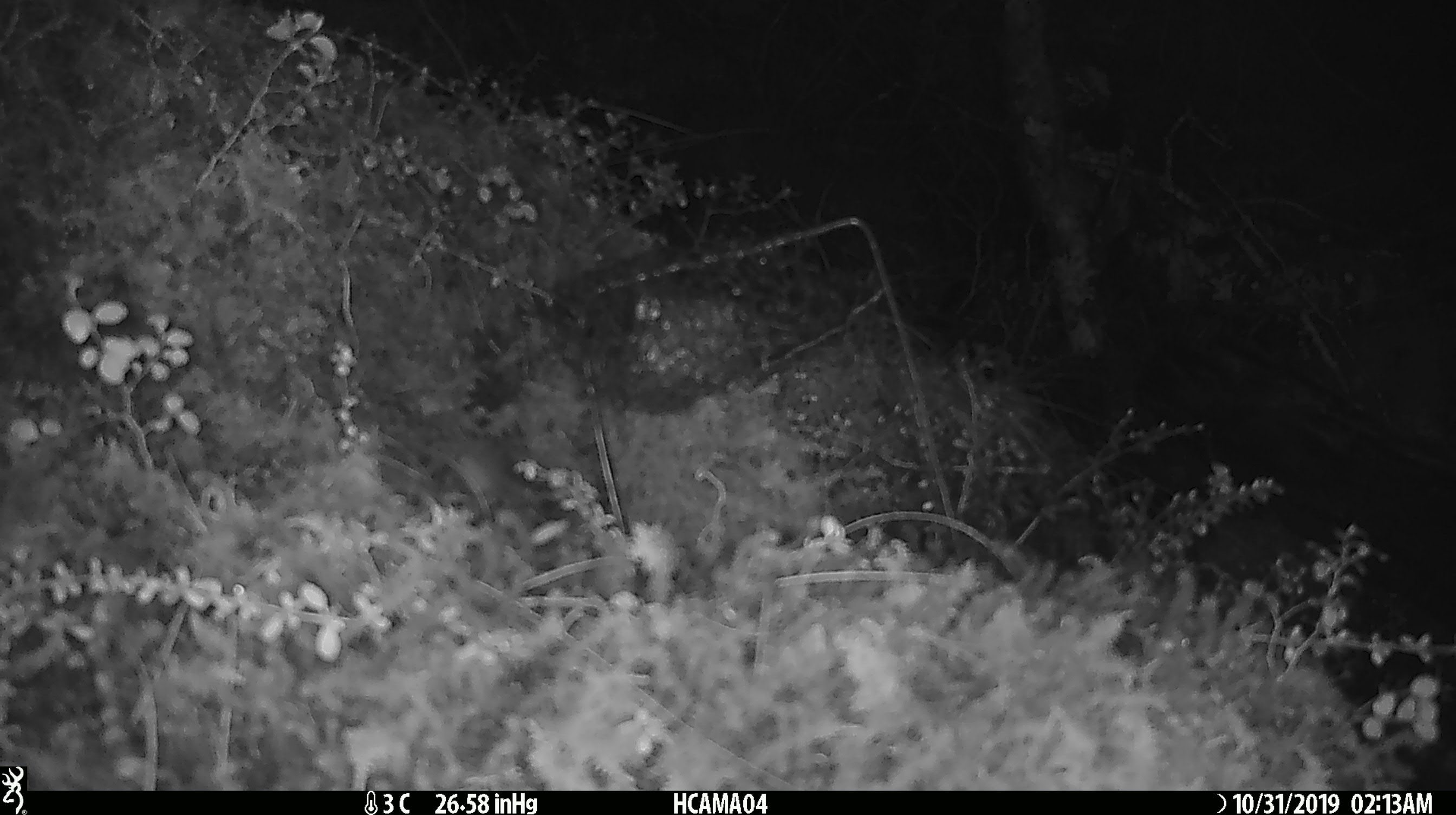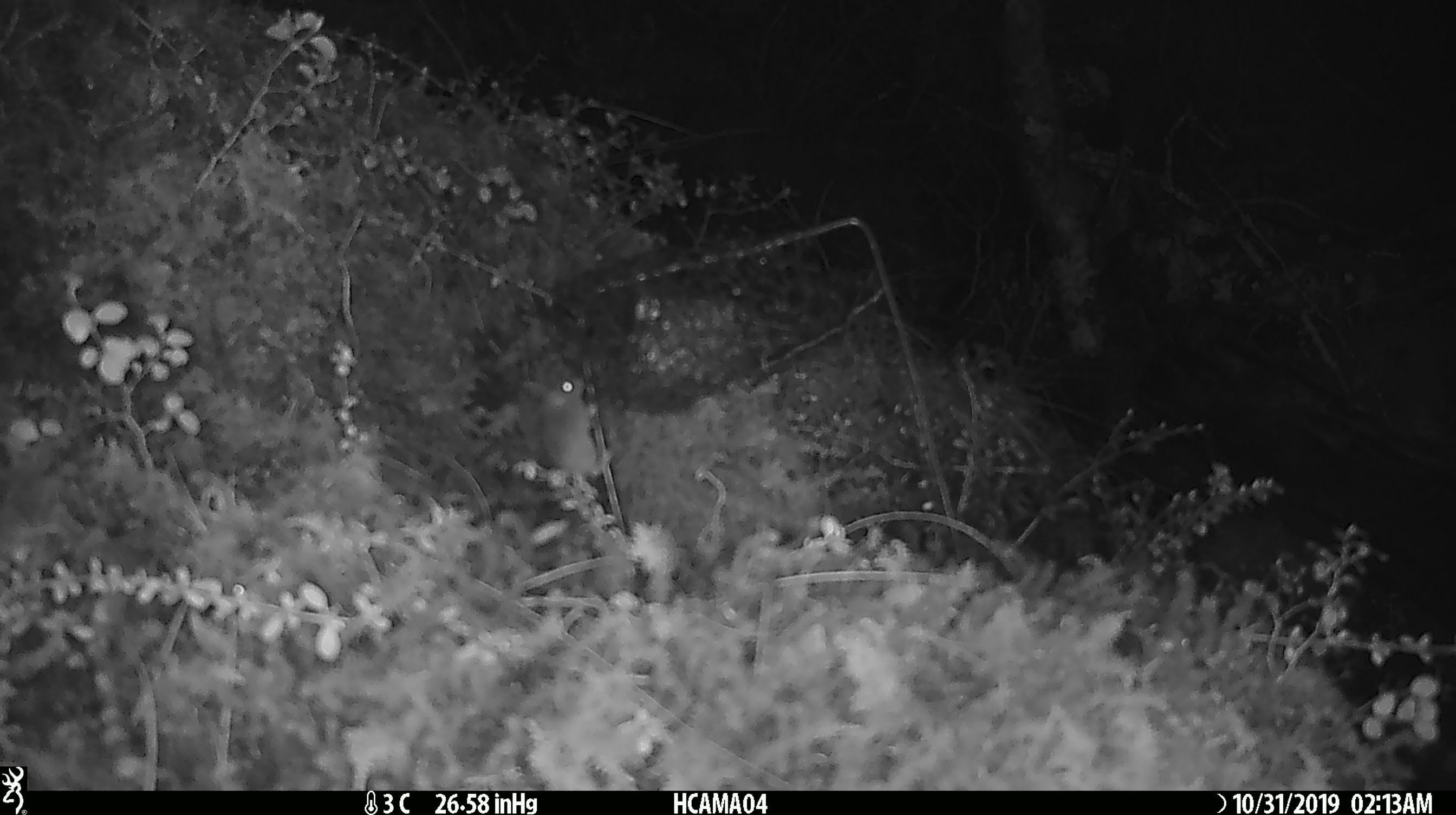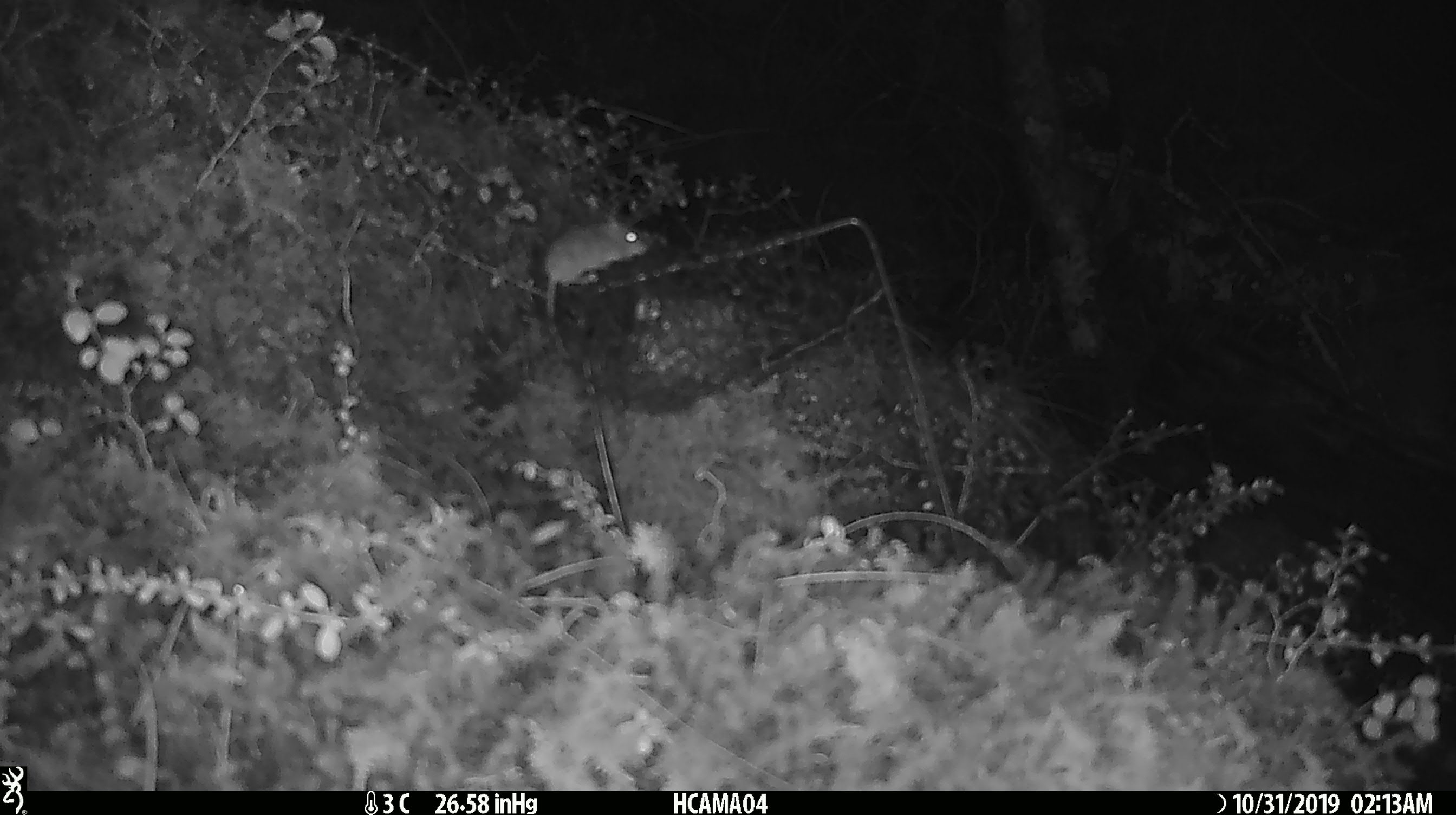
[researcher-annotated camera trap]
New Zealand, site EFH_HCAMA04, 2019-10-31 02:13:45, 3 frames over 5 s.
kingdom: Animalia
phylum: Chordata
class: Mammalia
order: Rodentia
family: Muridae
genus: Mus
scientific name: Mus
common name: mouse